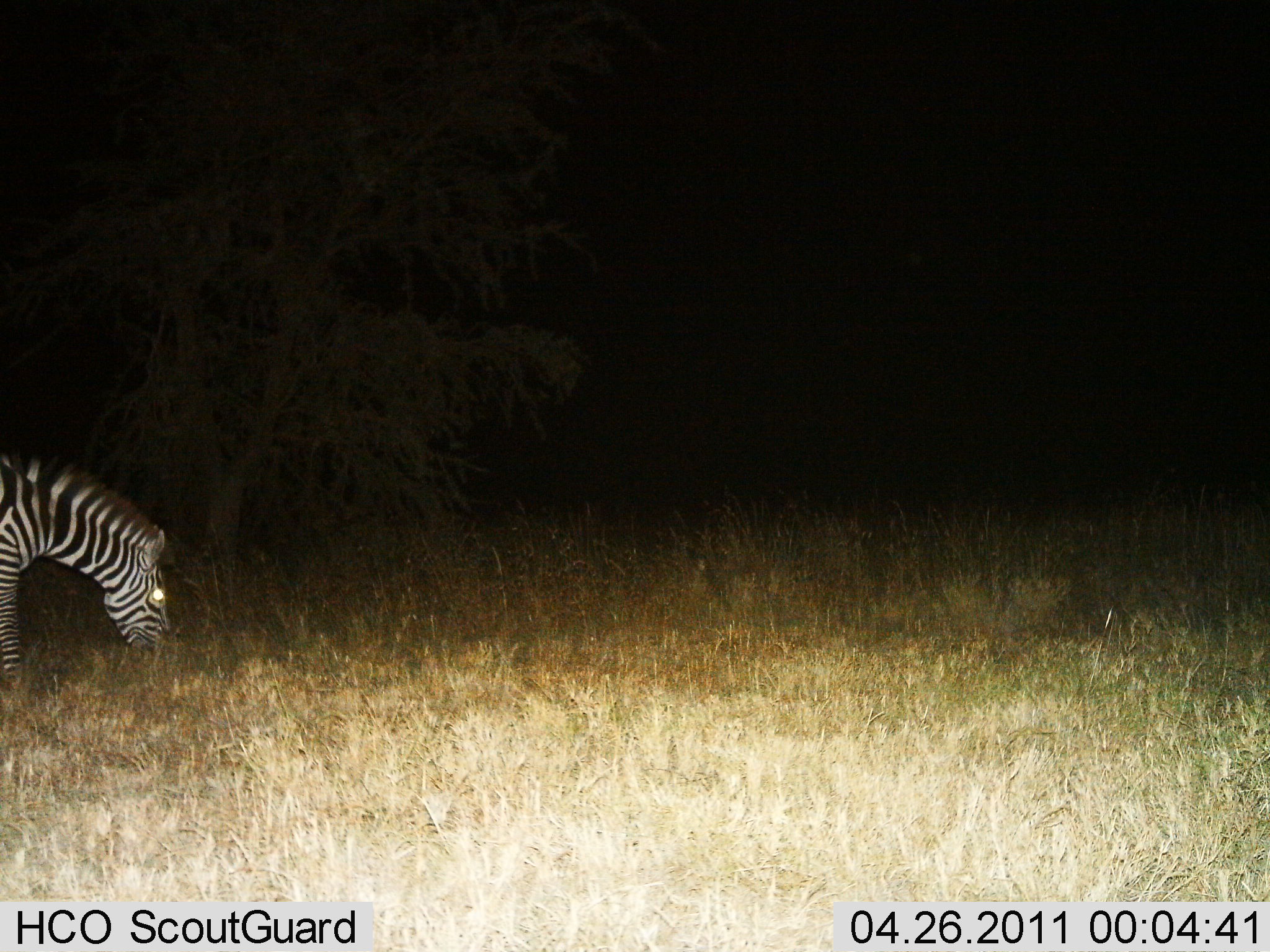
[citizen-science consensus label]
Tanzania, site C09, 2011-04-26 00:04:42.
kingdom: Animalia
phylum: Chordata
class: Mammalia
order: Perissodactyla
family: Equidae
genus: Equus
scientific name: Equus quagga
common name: plains zebra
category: zebra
Zebra (plains zebra) (Equus quagga), count 1. Behavior (volunteer vote fractions): standing 20%, resting 0%, moving 0%, interacting 0%. Young present (vote fraction): 0%. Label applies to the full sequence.